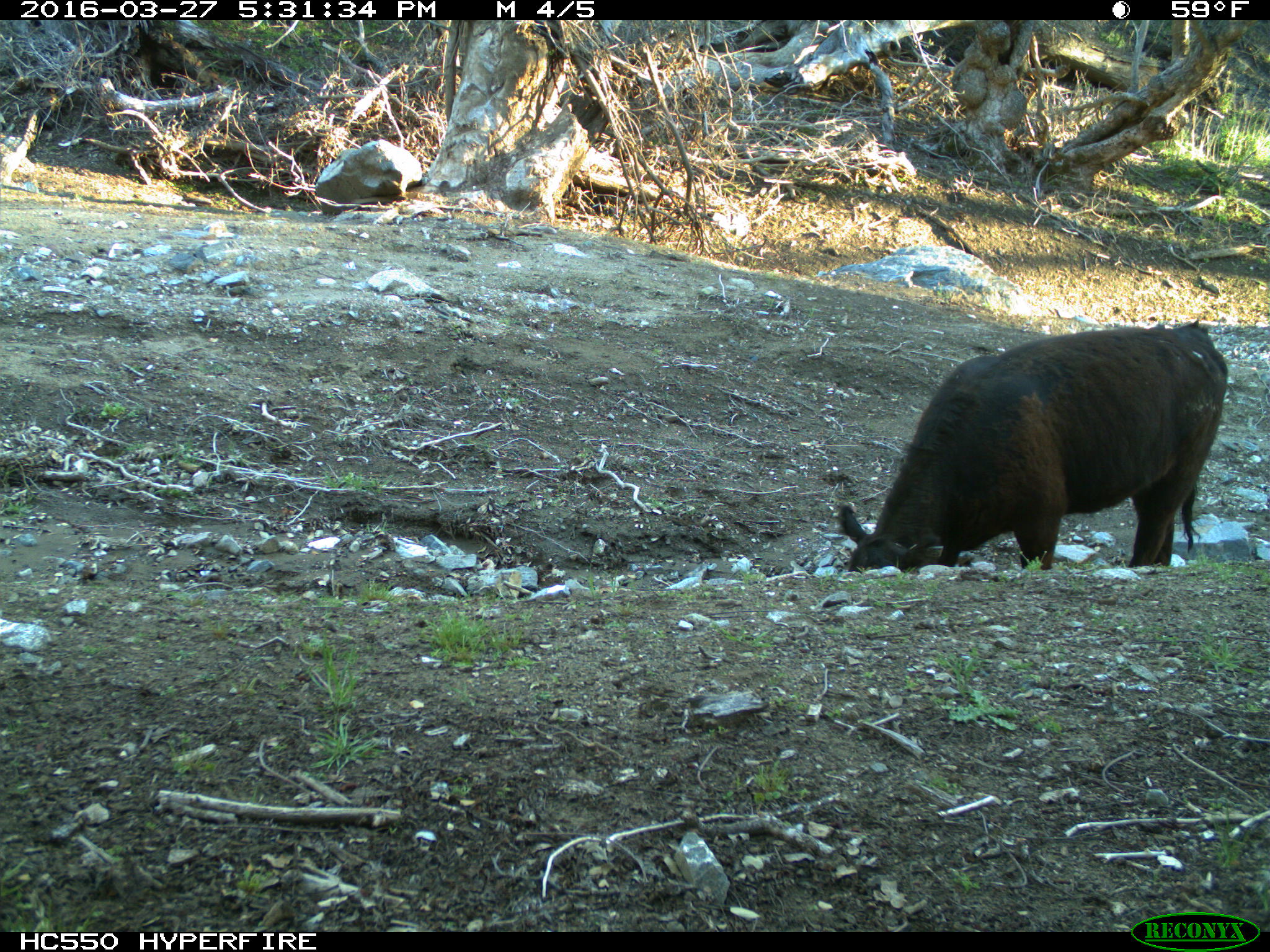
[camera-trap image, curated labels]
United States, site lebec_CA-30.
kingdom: Animalia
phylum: Chordata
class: Mammalia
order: Artiodactyla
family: Bovidae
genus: Bos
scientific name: Bos taurus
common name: domestic cow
Bos taurus (domestic cow).